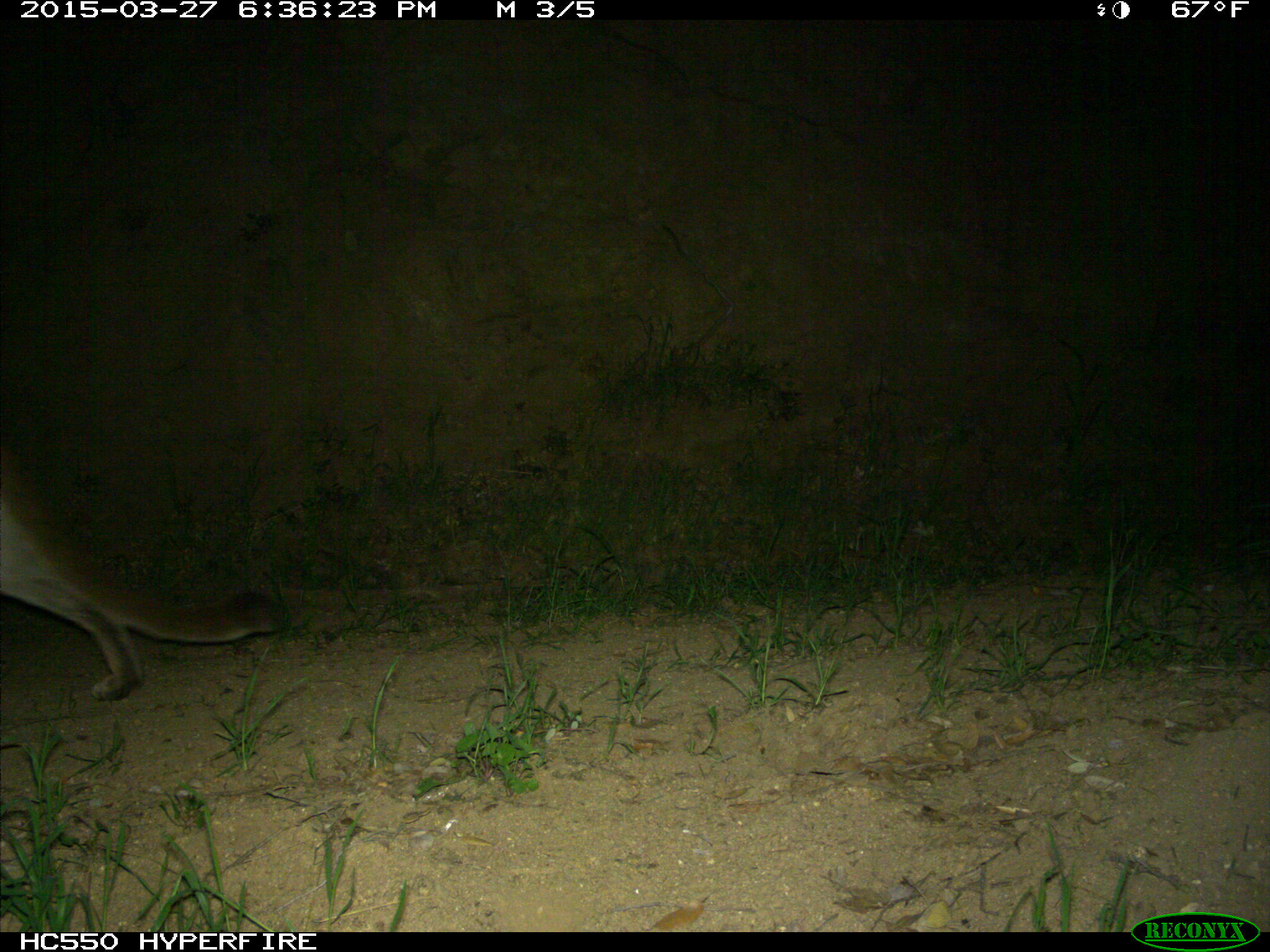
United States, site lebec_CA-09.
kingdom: Animalia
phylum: Chordata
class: Mammalia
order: Carnivora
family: Felidae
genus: Puma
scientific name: Puma concolor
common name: mountain lion